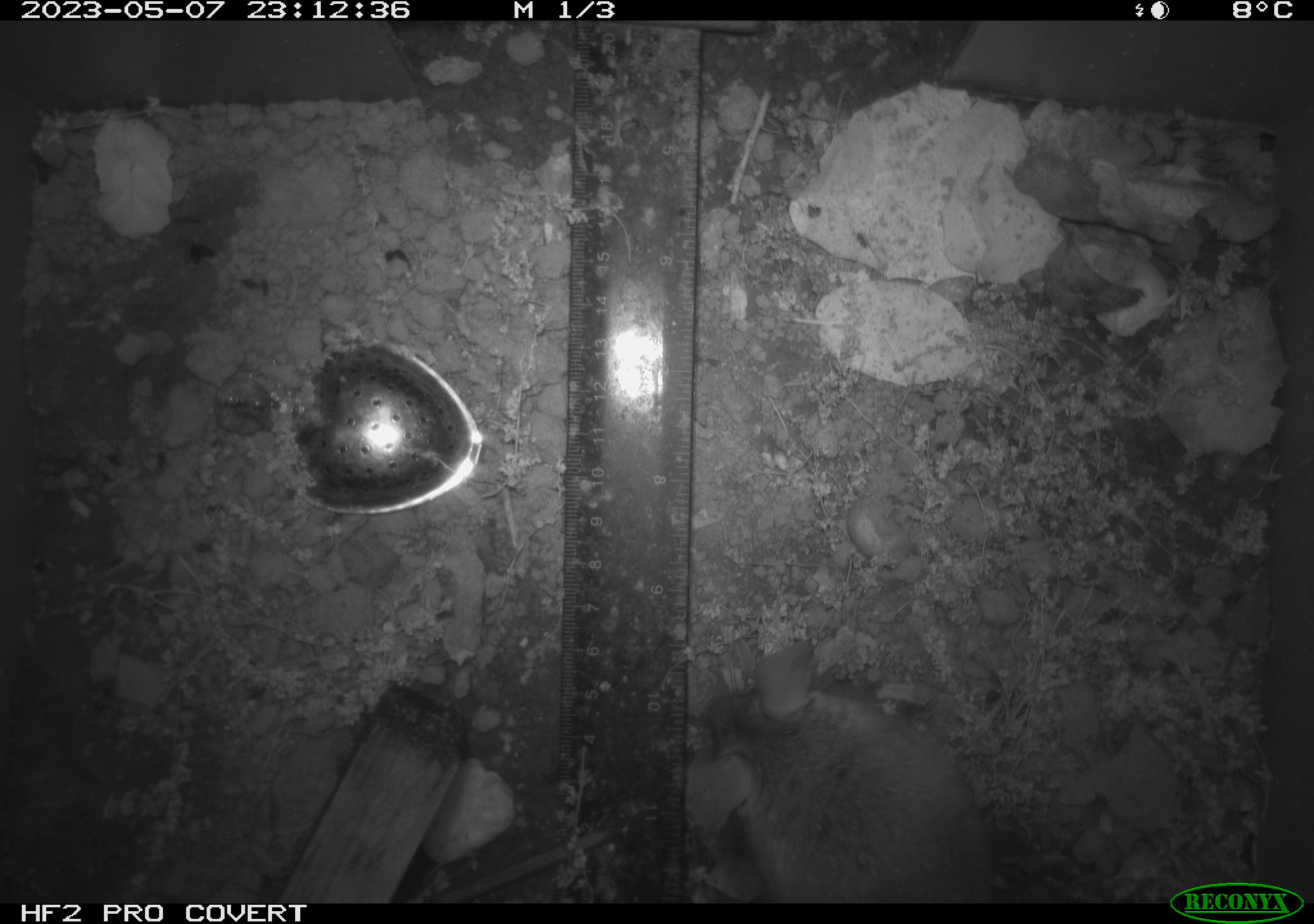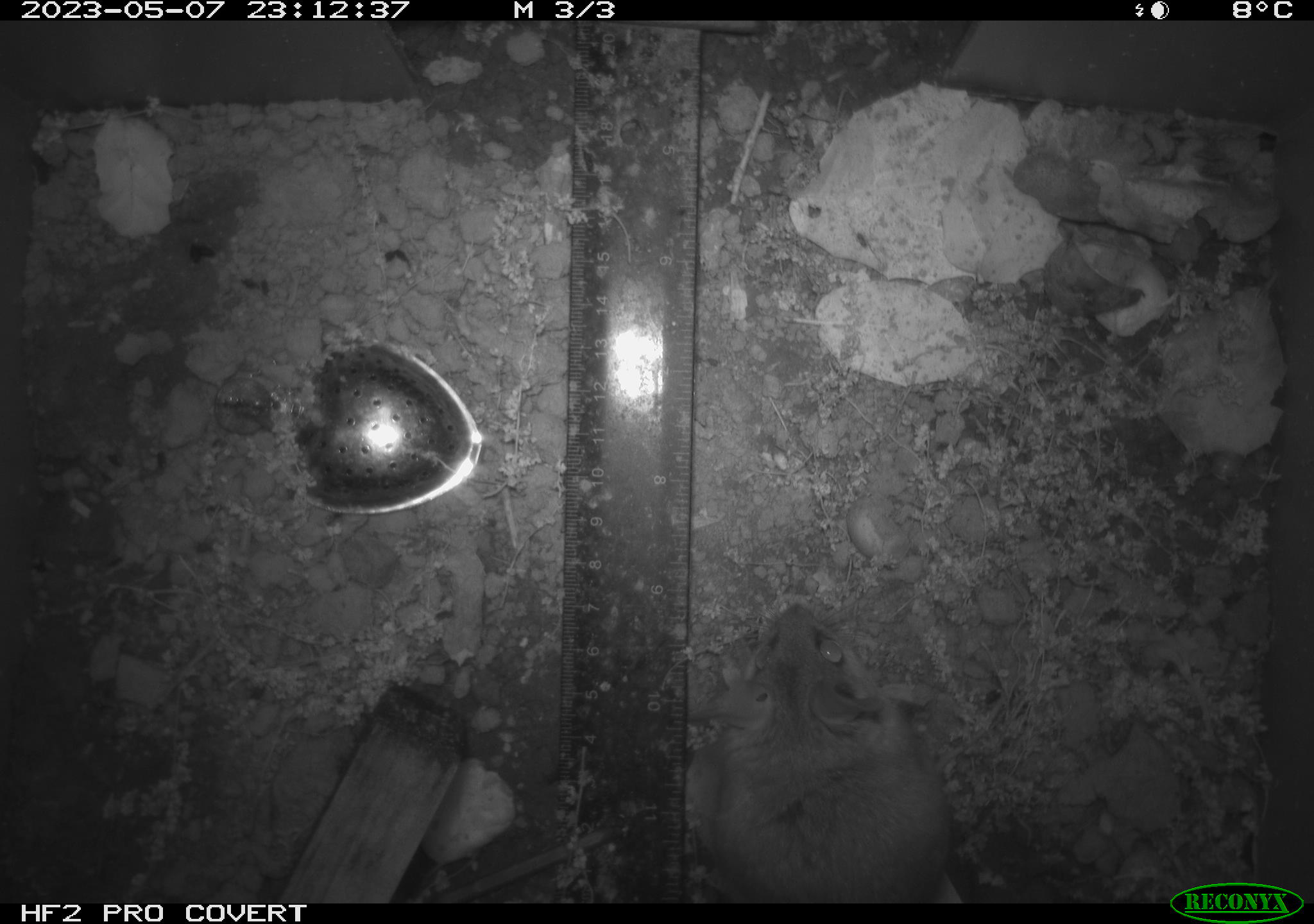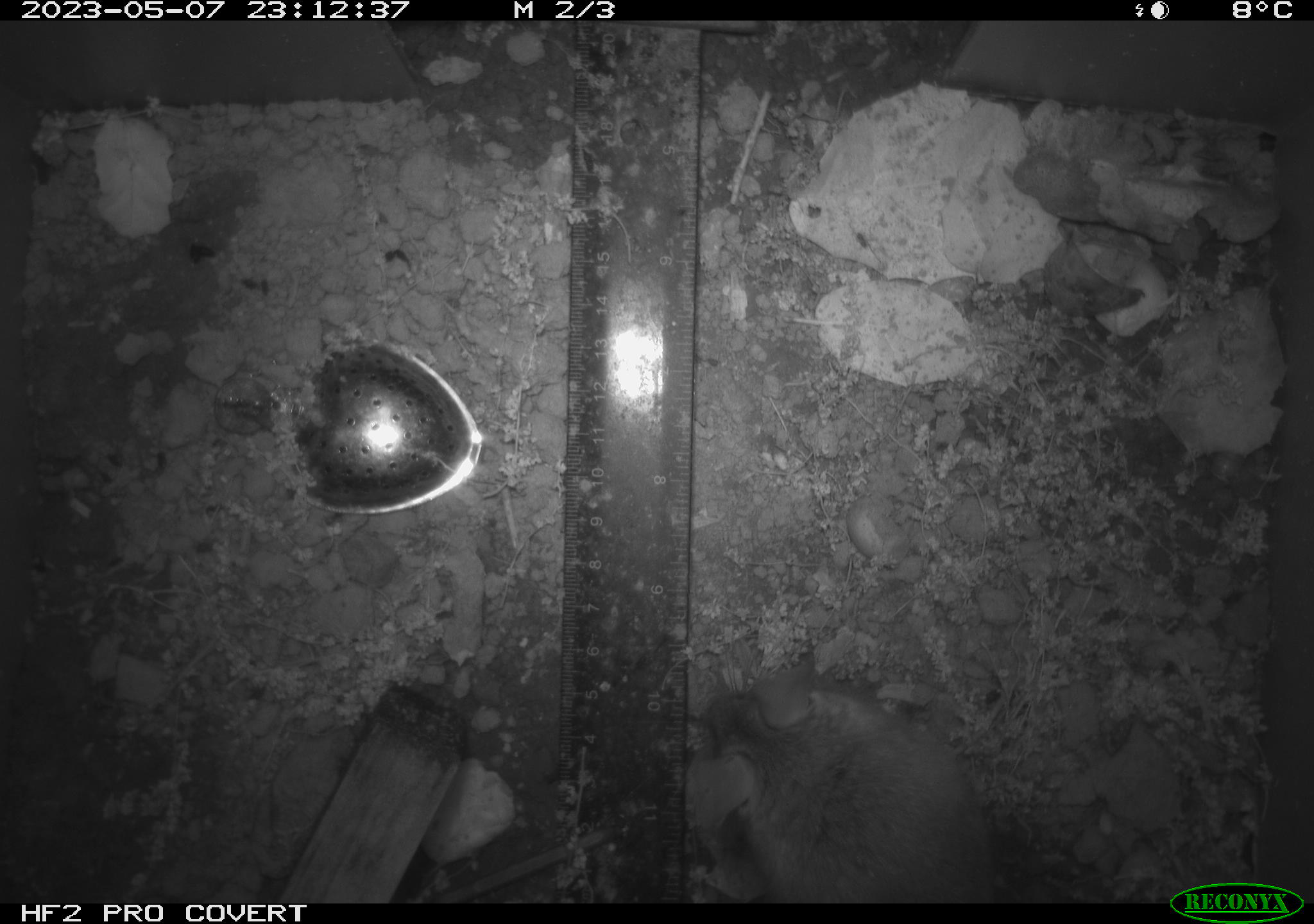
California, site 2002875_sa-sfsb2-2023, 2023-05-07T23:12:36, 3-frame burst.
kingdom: Animalia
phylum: Chordata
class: Mammalia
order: Rodentia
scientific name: Rodentia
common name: mouse species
Mouse species (Rodentia).